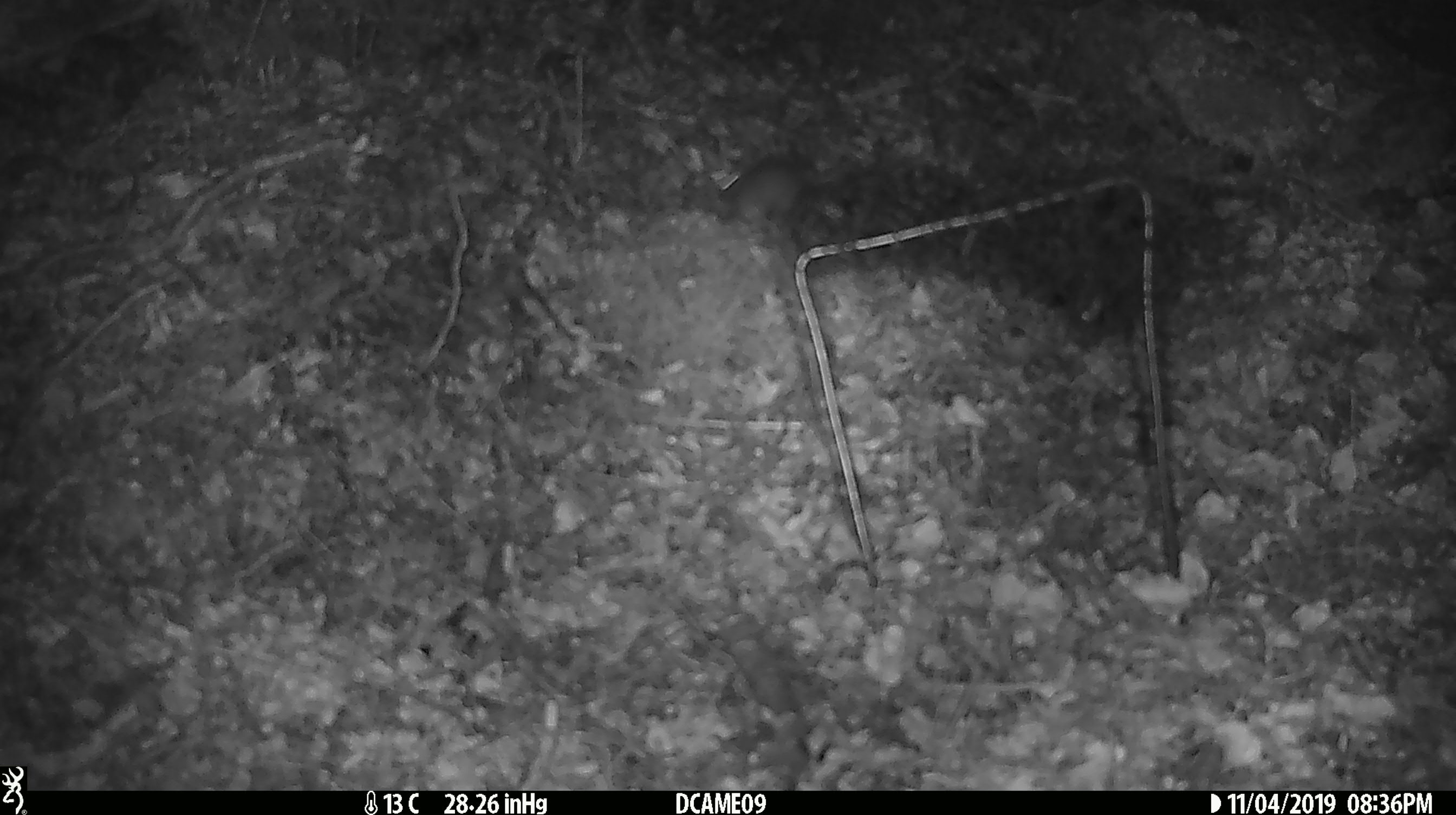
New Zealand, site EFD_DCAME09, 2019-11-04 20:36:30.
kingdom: Animalia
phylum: Chordata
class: Mammalia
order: Rodentia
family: Muridae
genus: Mus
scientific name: Mus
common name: mouse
Mouse (Mus).